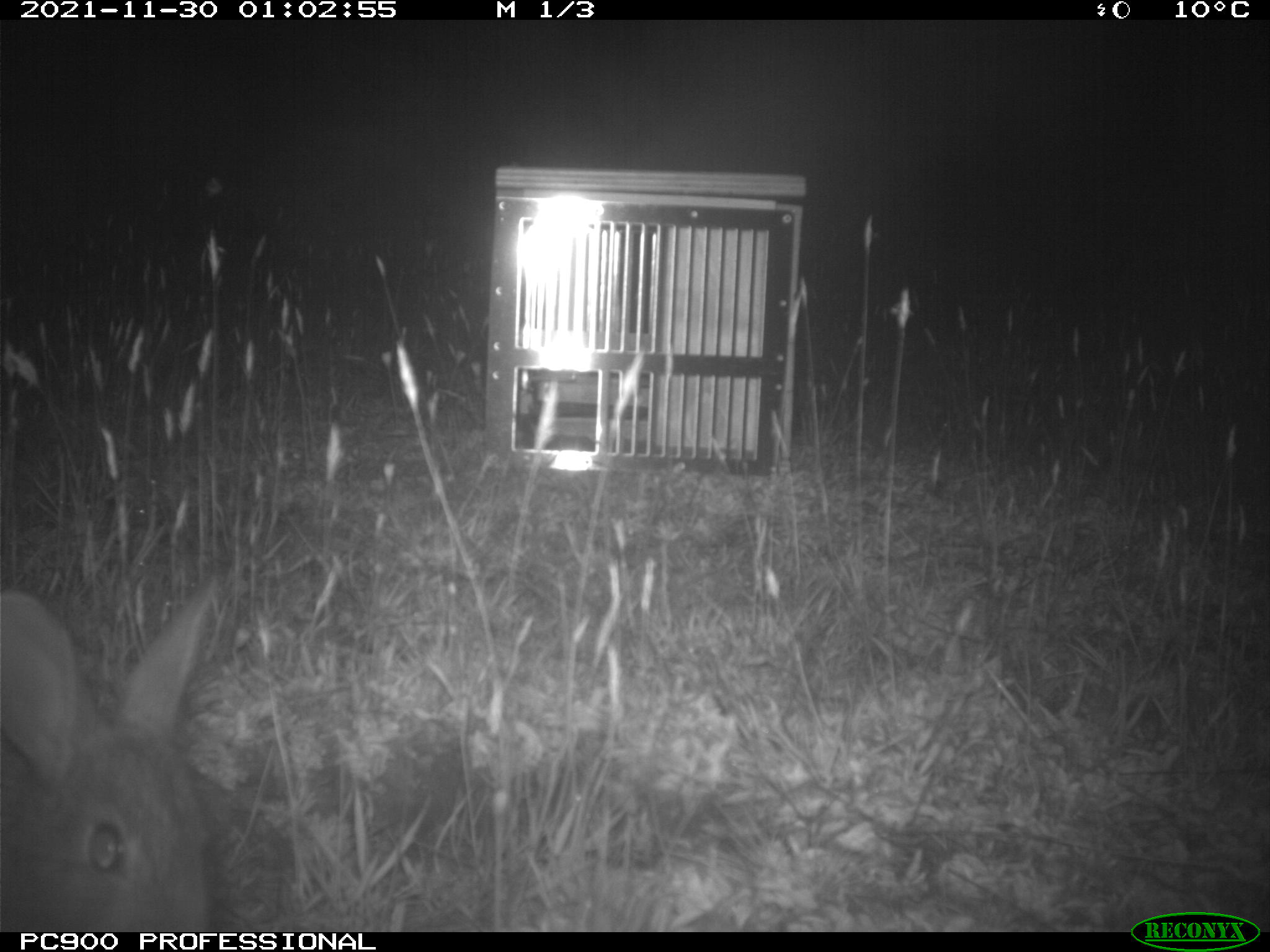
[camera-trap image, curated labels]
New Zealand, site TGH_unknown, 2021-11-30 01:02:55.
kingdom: Animalia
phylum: Chordata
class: Mammalia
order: Lagomorpha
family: Leporidae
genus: Oryctolagus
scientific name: Oryctolagus cuniculus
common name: european rabbit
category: rabbit